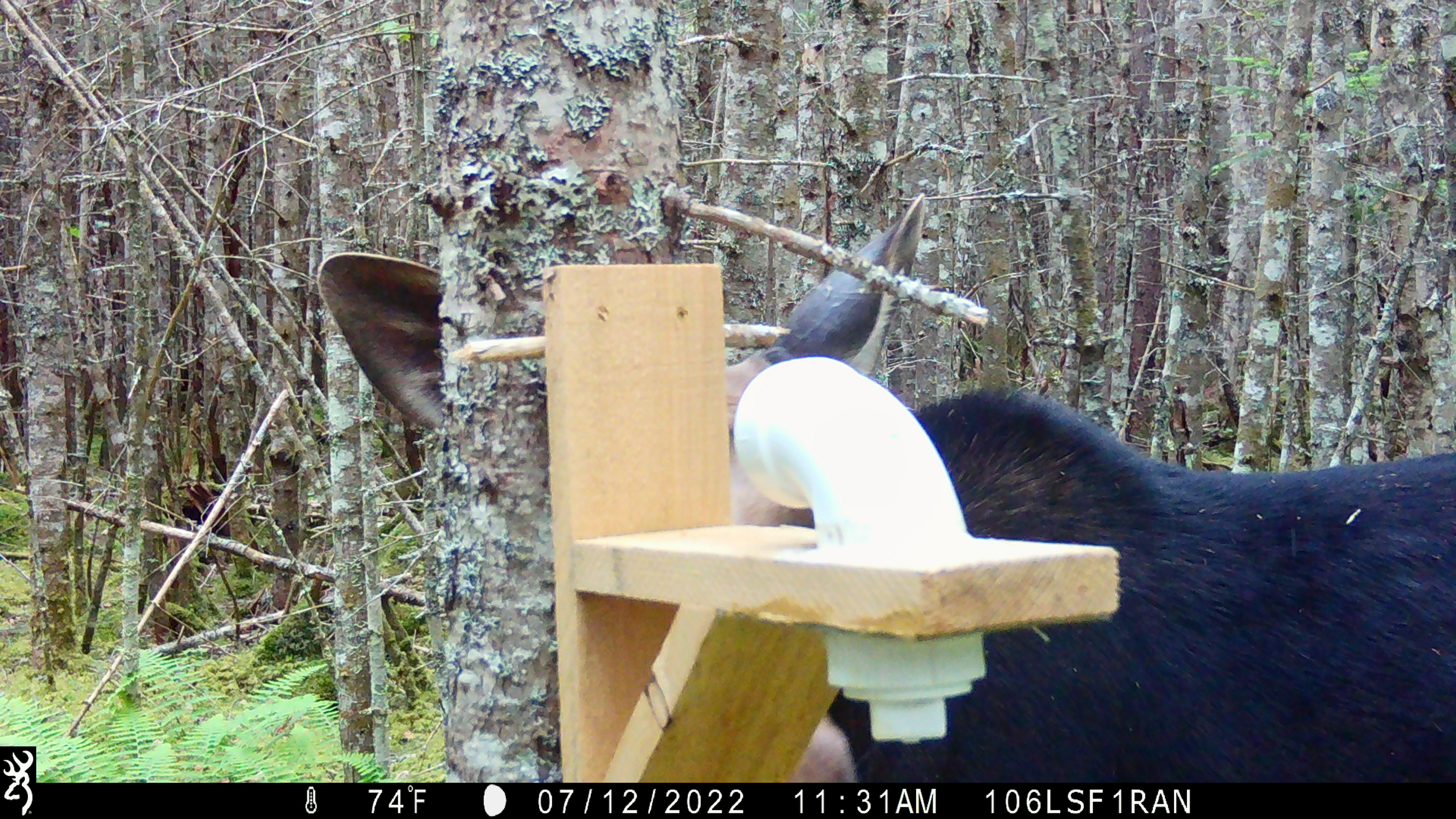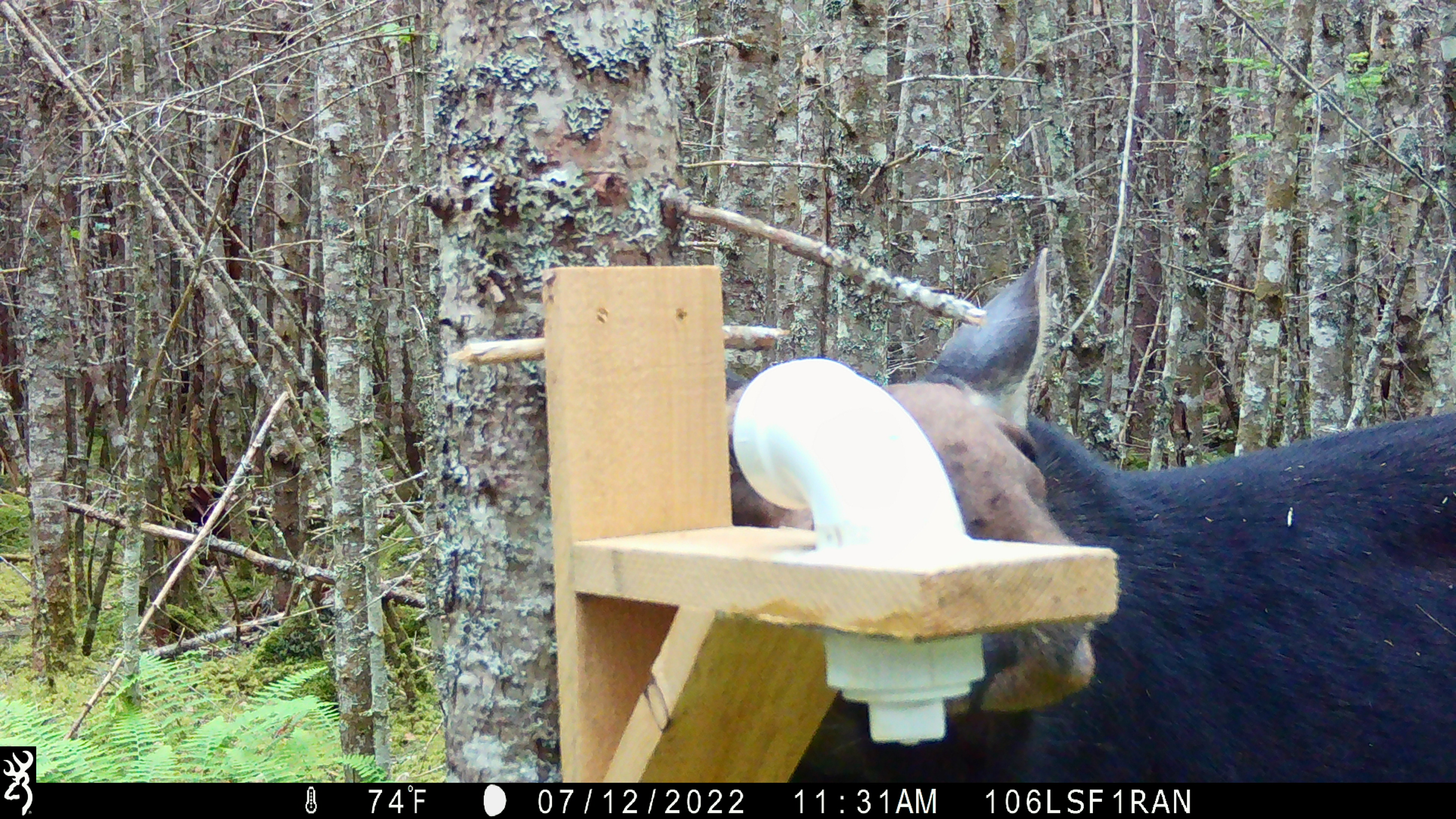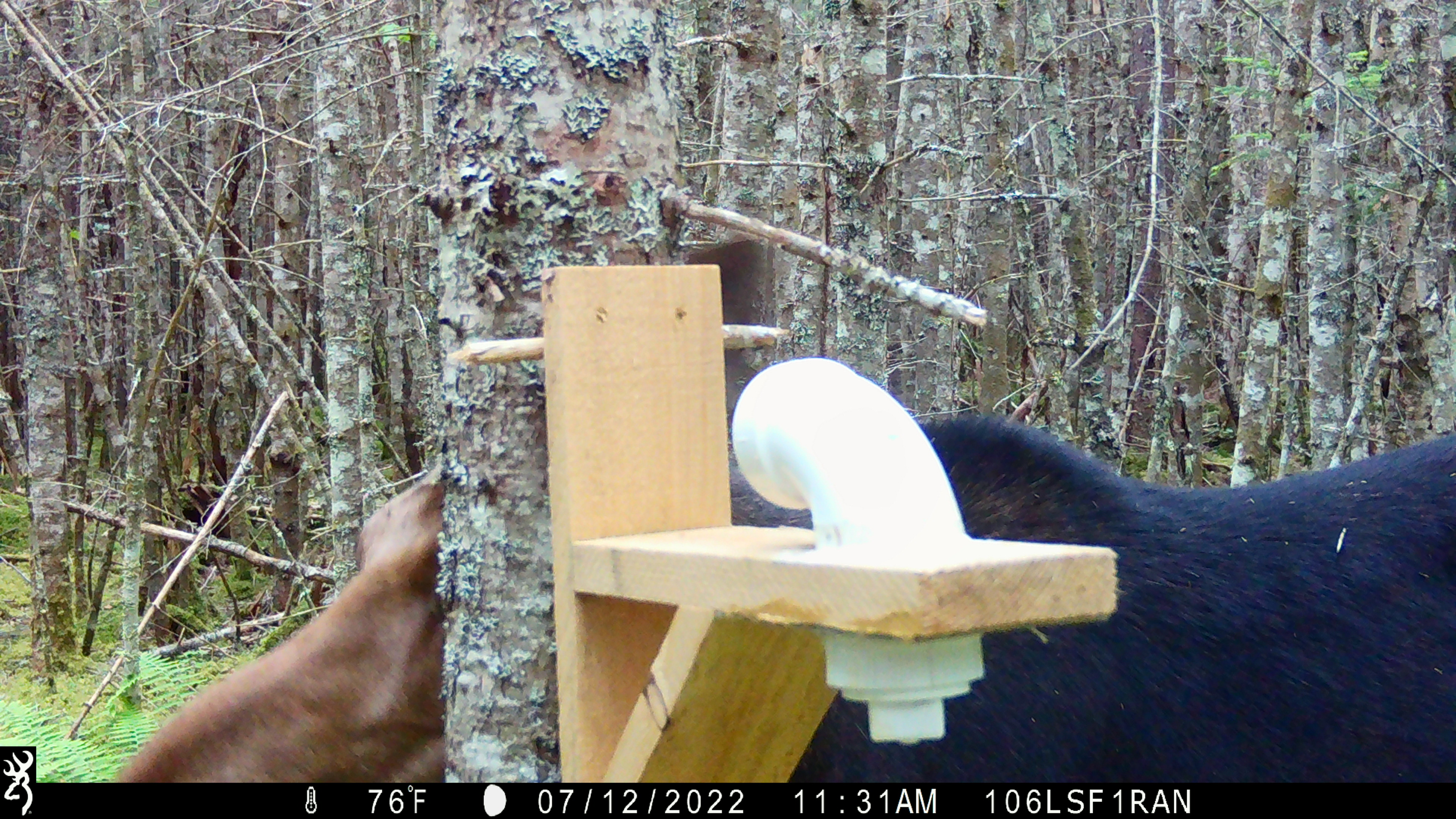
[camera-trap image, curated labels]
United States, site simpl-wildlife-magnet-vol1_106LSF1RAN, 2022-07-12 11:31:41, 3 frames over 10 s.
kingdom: Animalia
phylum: Chordata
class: Mammalia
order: Artiodactyla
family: Cervidae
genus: Alces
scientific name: Alces alces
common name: moose